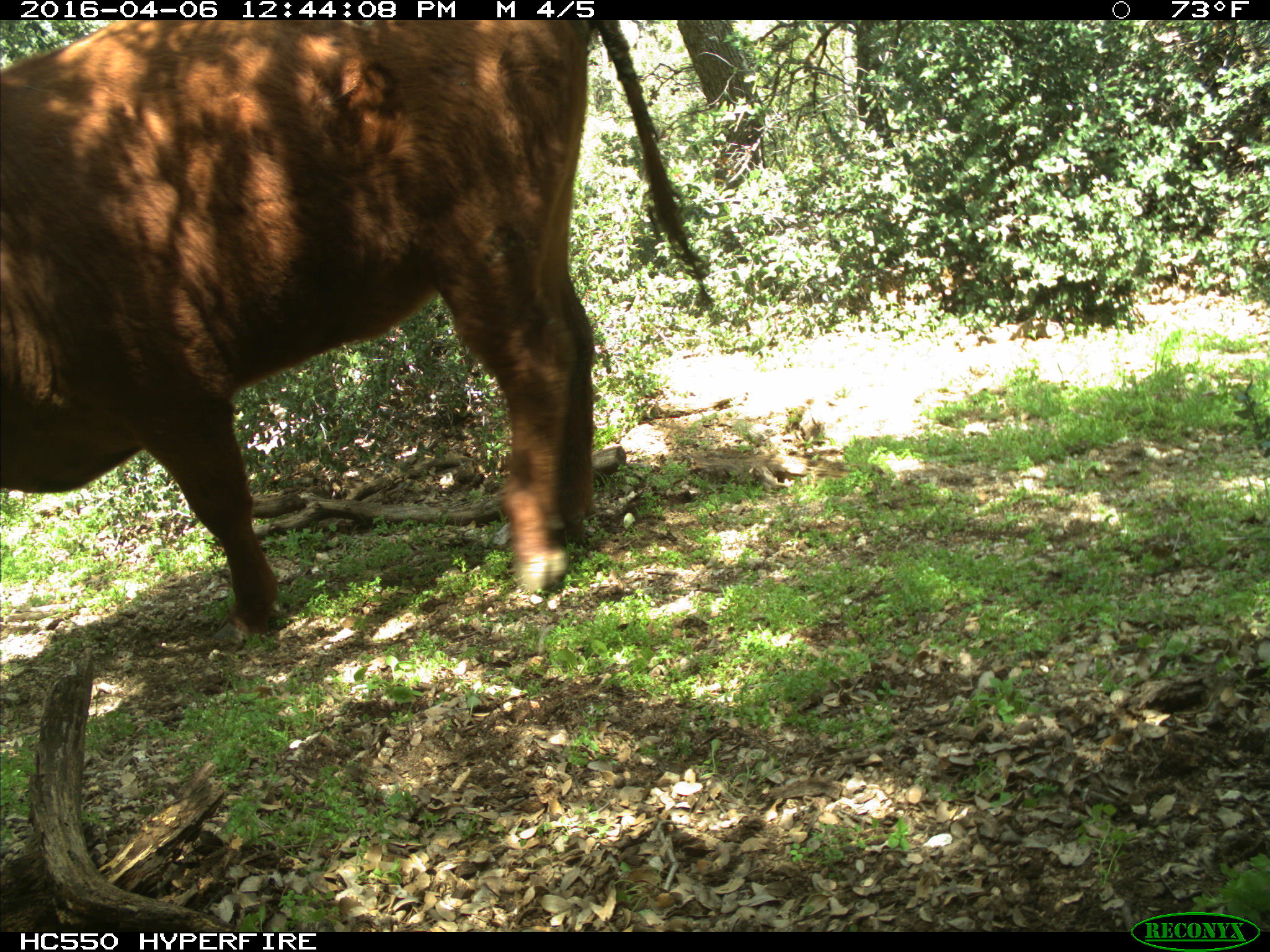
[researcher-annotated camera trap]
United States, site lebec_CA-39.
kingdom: Animalia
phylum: Chordata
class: Mammalia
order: Artiodactyla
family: Bovidae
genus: Bos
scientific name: Bos taurus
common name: domestic cow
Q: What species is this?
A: Bos taurus (domestic cow).